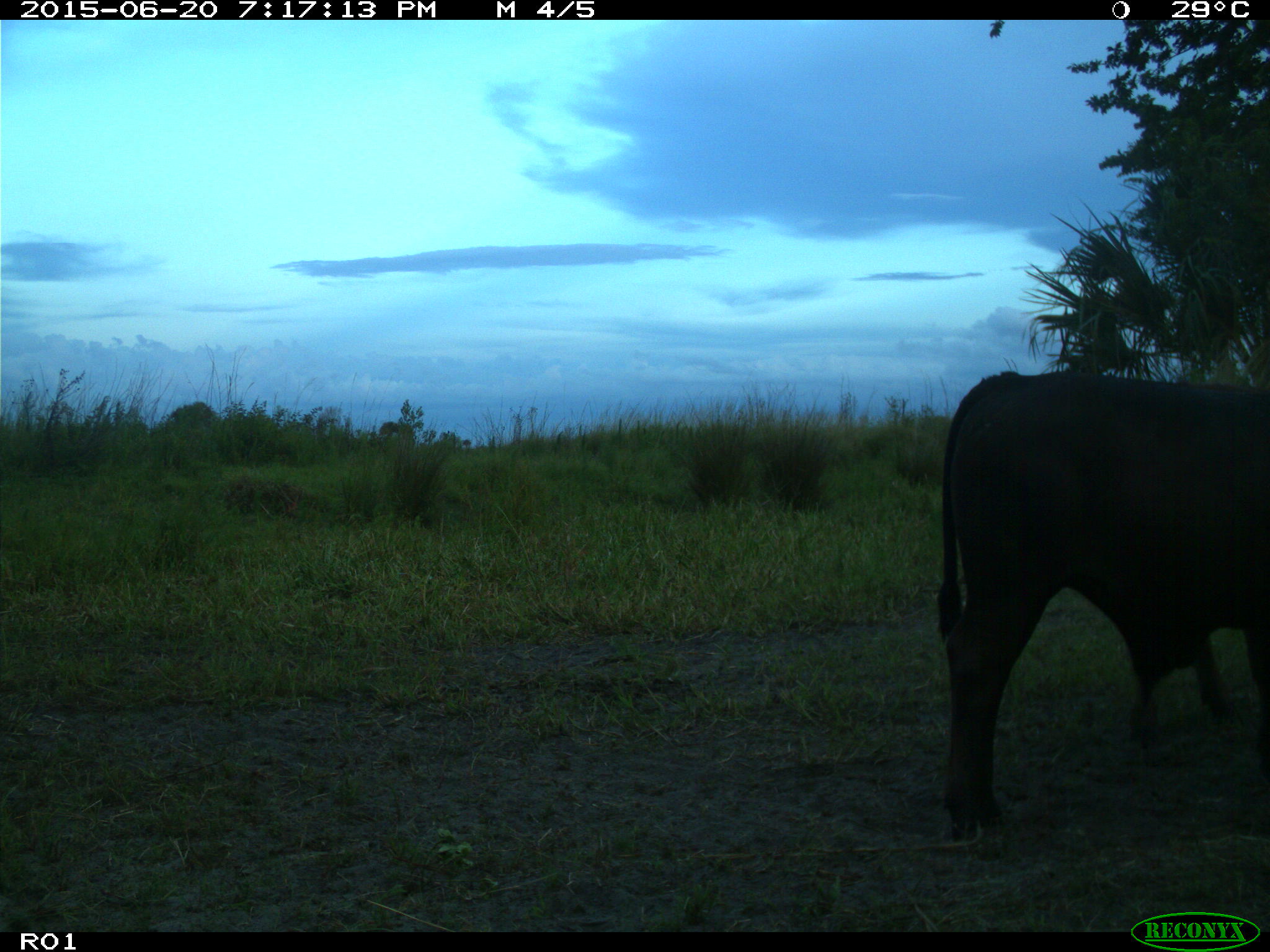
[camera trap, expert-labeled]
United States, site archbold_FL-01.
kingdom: Animalia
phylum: Chordata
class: Mammalia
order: Artiodactyla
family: Bovidae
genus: Bos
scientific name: Bos taurus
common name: domestic cow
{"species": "Bos taurus (domestic cow)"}